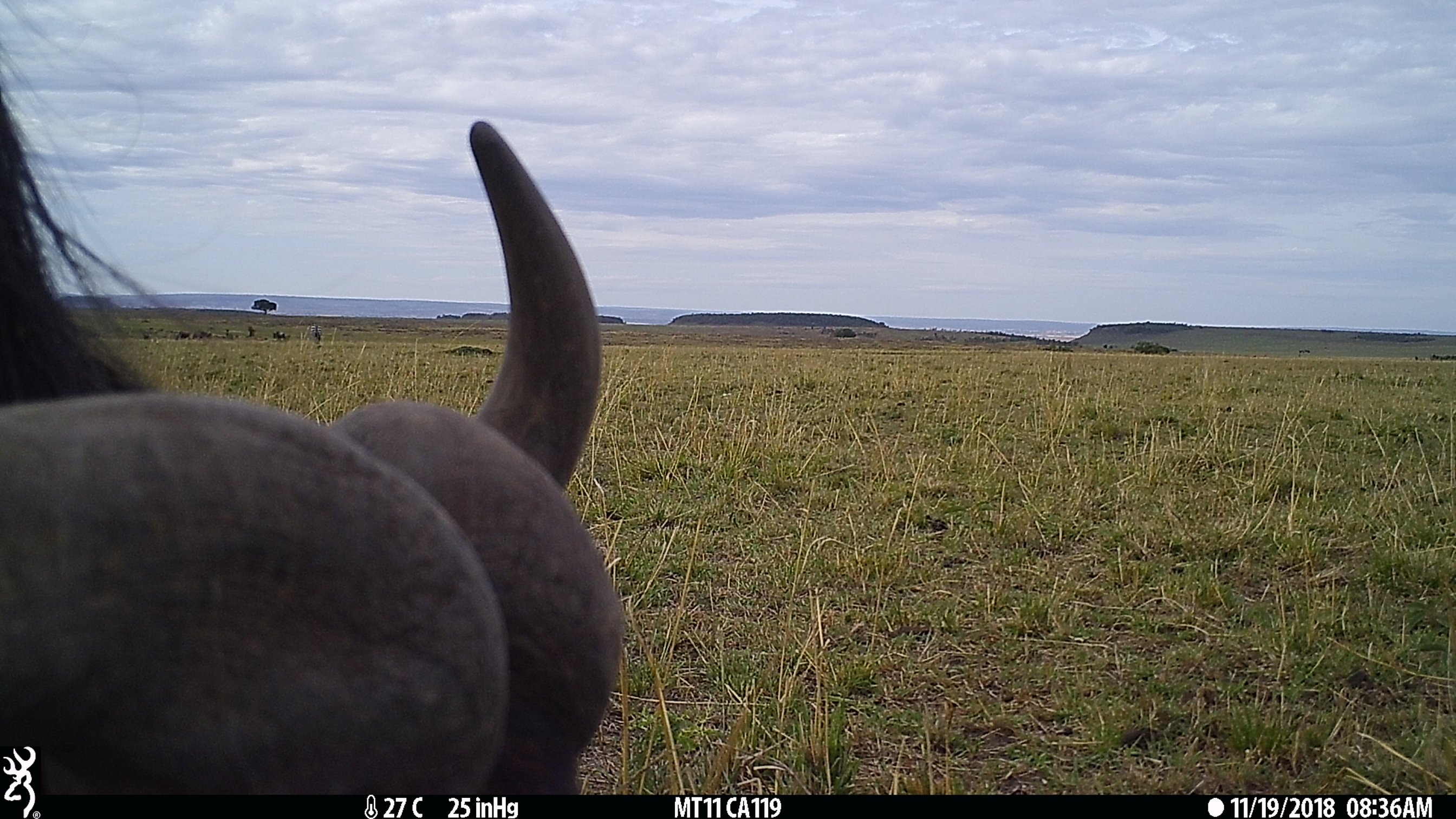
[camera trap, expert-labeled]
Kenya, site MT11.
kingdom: Animalia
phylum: Chordata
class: Mammalia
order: Artiodactyla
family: Bovidae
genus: Syncerus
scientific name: Syncerus caffer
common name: buffalo